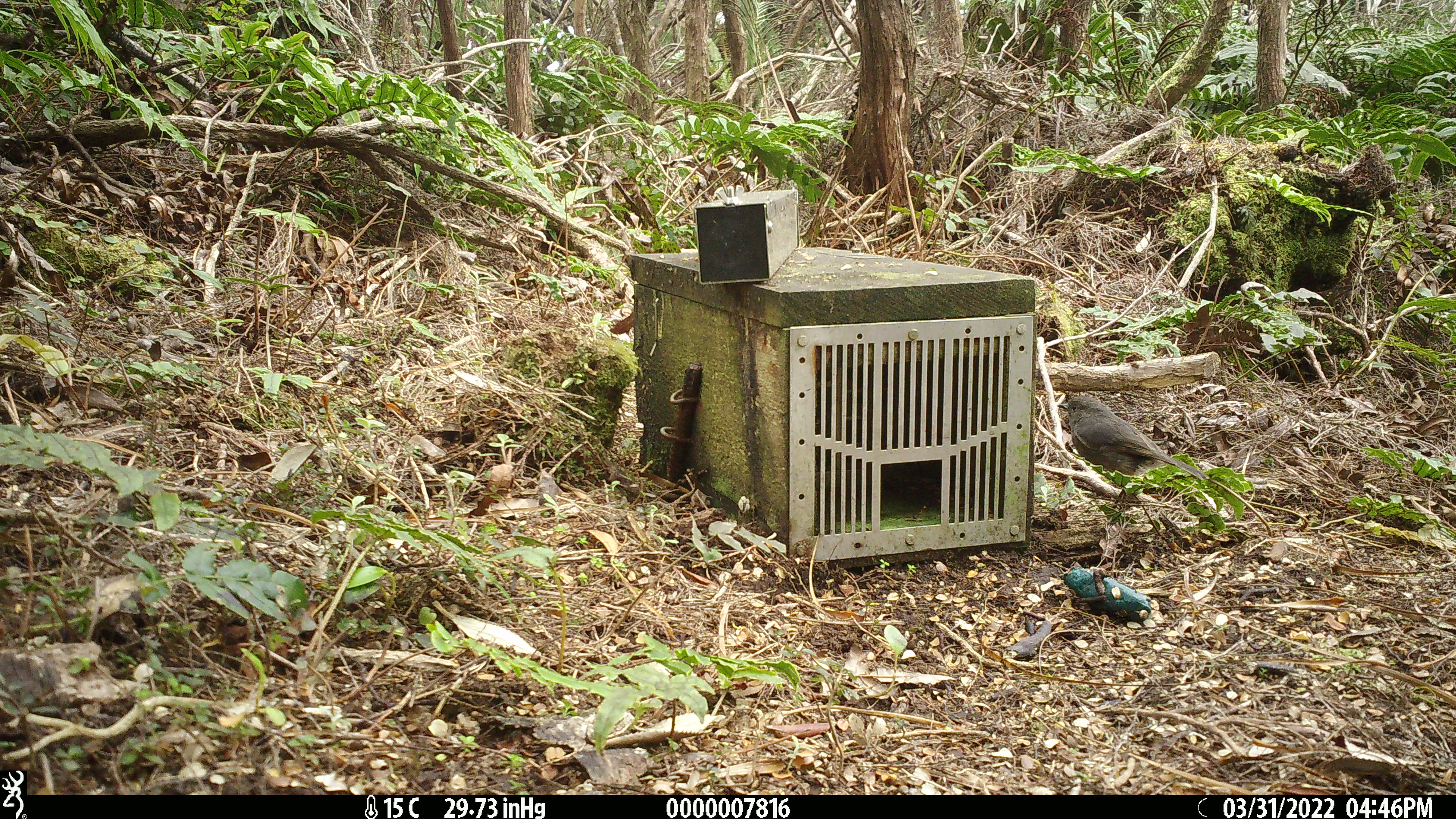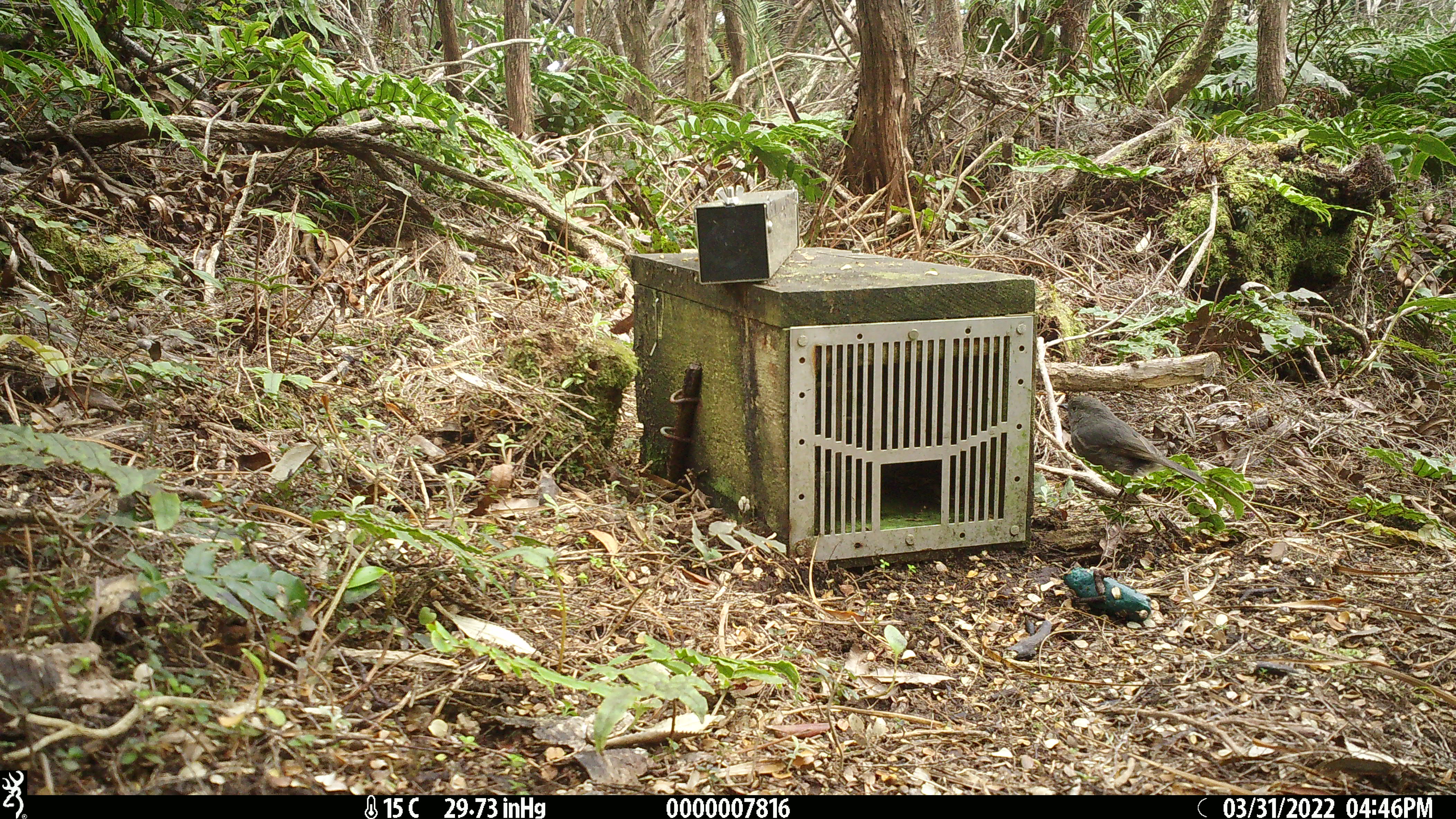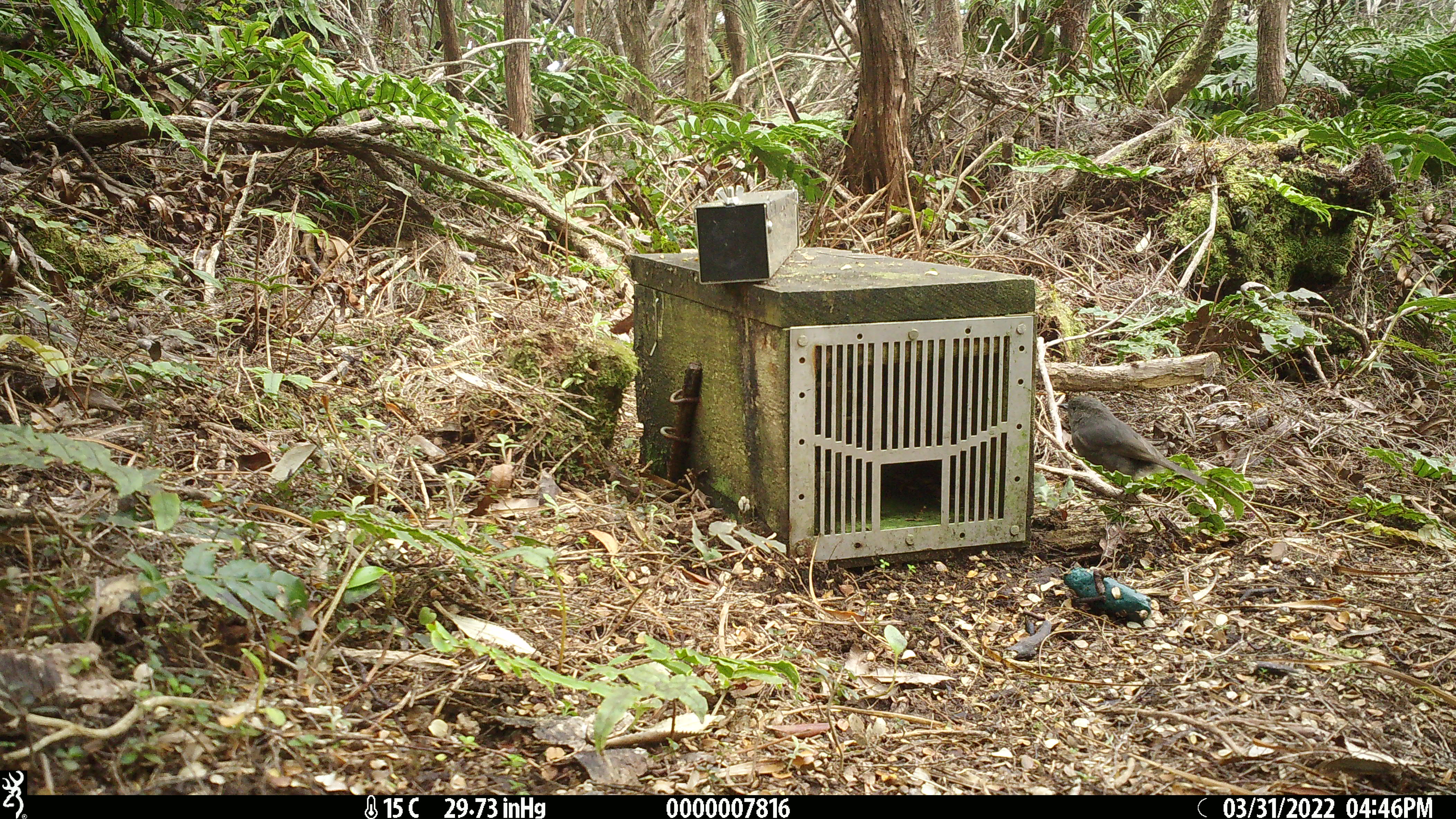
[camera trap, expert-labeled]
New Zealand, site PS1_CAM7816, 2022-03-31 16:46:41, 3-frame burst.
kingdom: Animalia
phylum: Chordata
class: Aves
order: Passeriformes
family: Petroicidae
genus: Petroica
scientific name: Petroica australis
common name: new zealand robin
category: robin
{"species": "robin (new zealand robin) (Petroica australis)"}